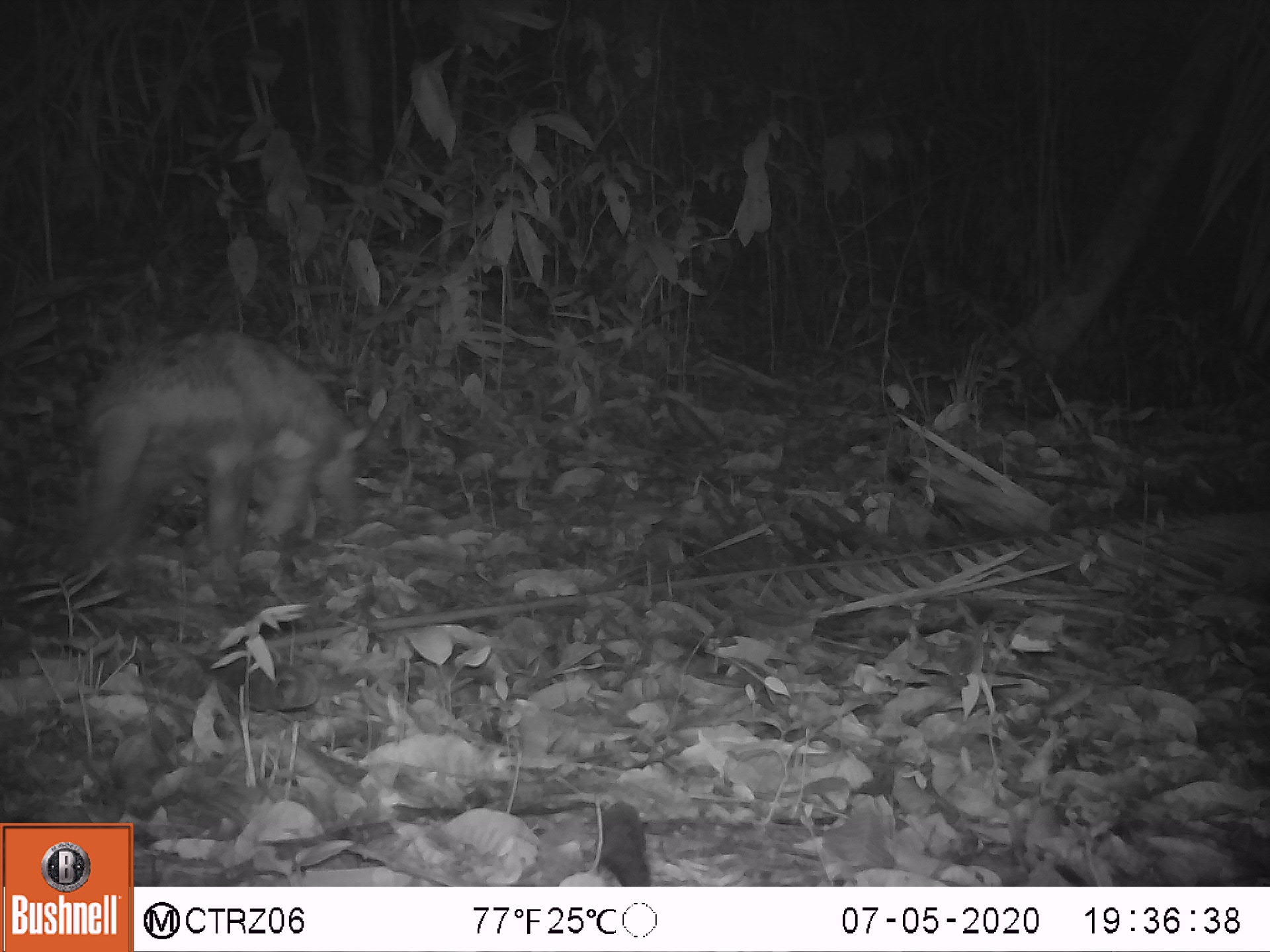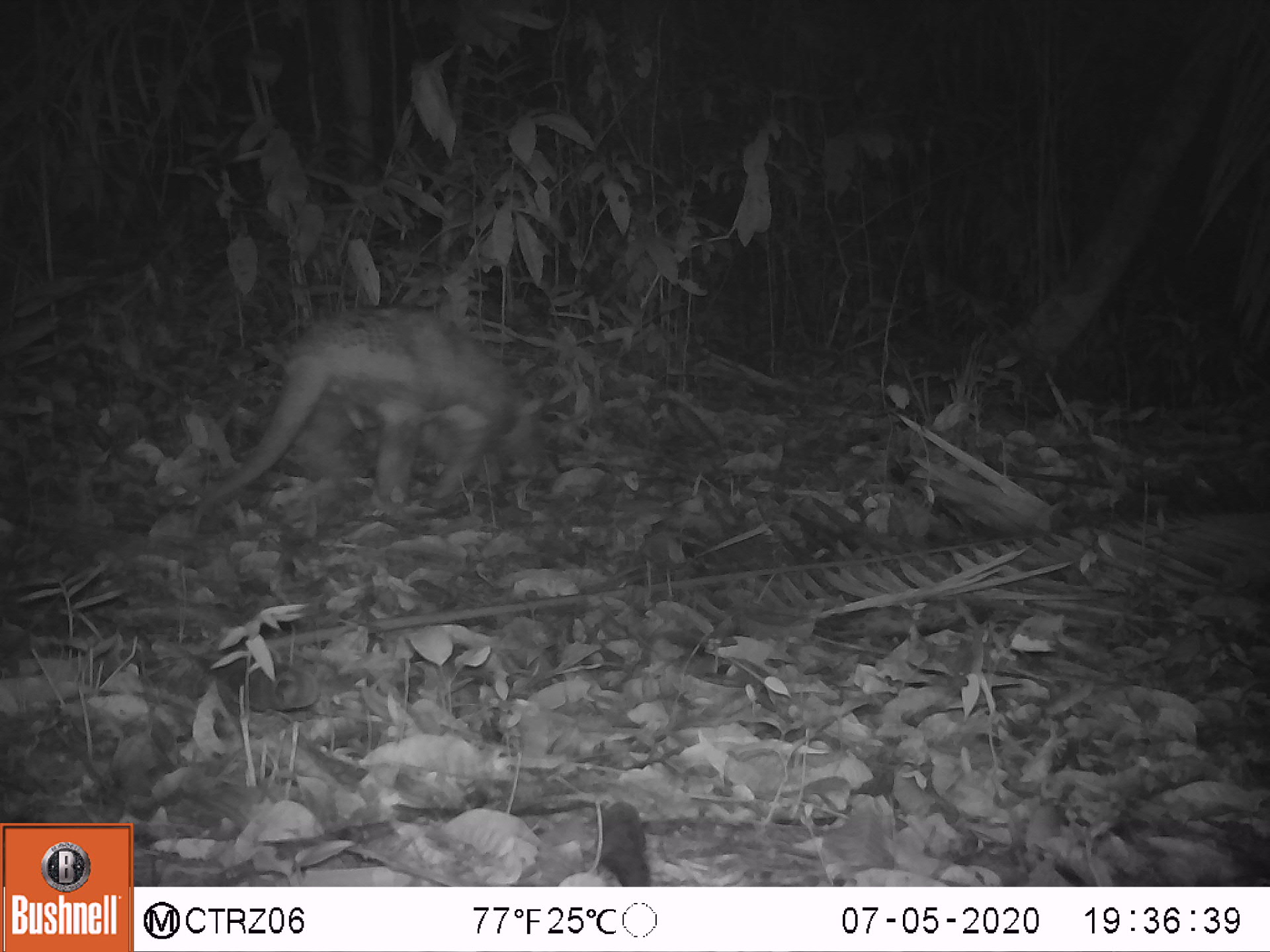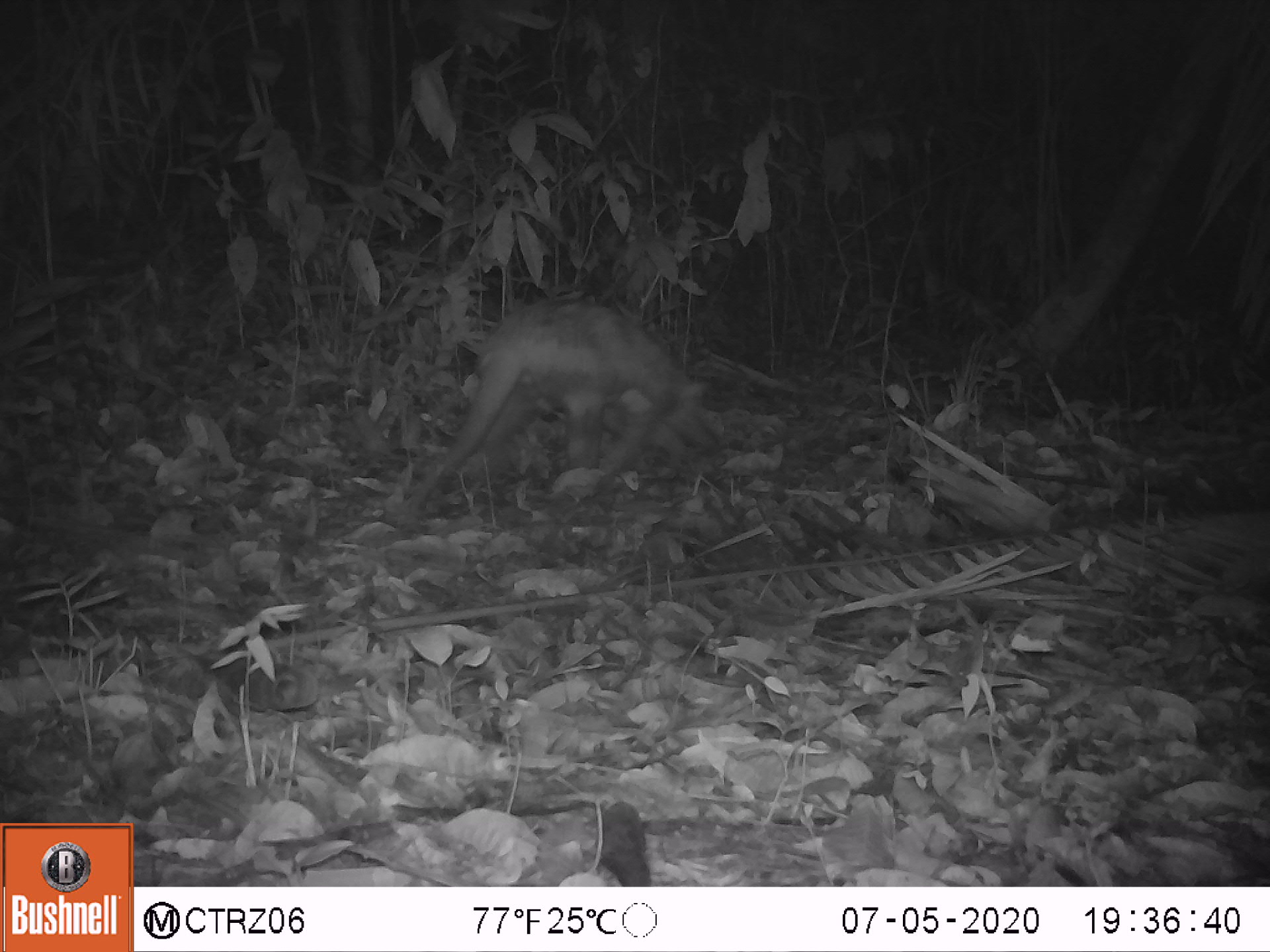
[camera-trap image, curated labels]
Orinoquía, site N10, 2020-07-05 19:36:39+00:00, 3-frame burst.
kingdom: Animalia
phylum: Chordata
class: Mammalia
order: Cingulata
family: Chlamyphoridae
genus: Priodontes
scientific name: Priodontes maximus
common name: giant armadillo